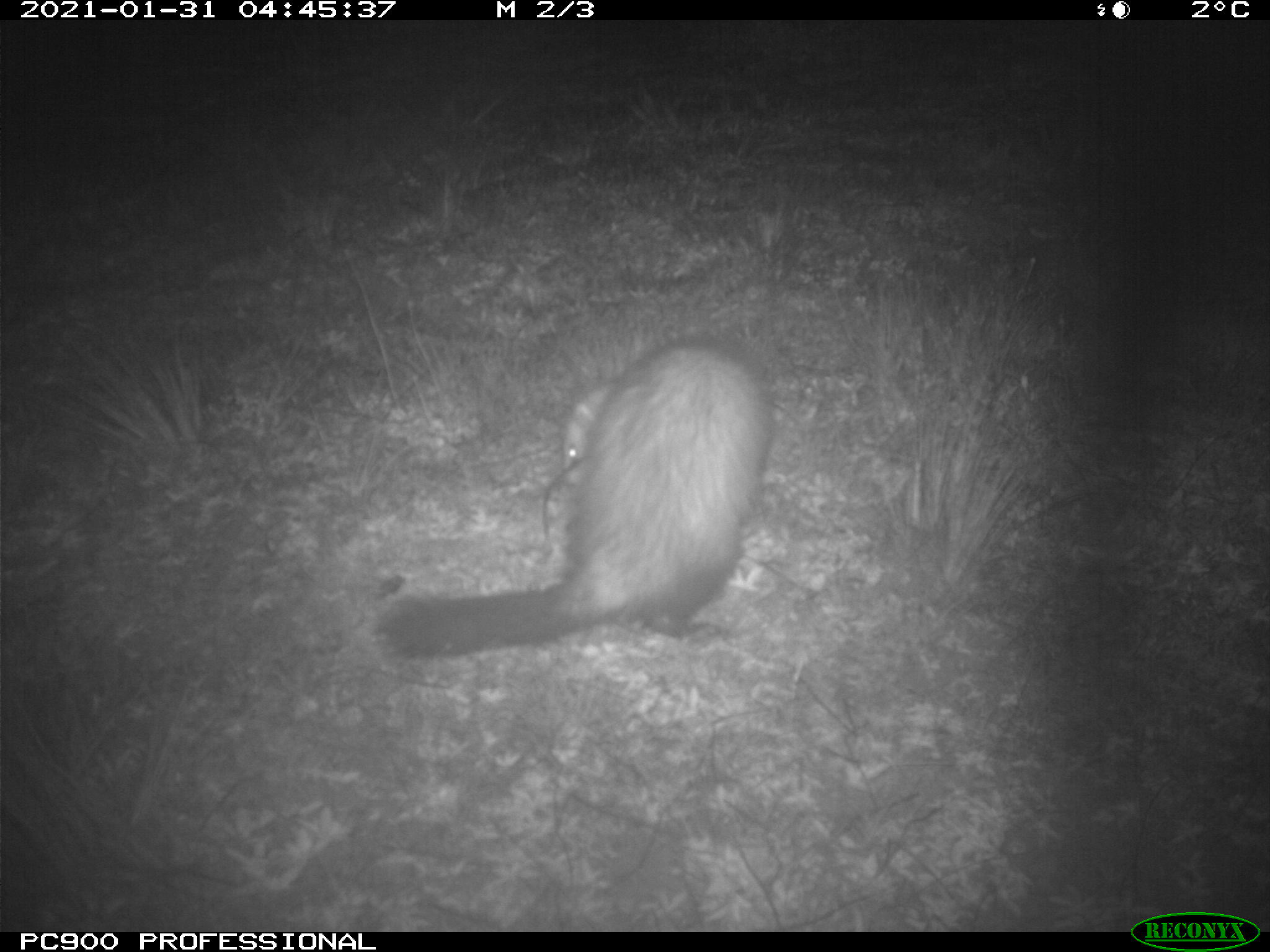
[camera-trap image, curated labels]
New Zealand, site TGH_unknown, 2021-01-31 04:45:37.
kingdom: Animalia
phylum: Chordata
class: Mammalia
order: Carnivora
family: Mustelidae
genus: Mustela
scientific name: Mustela furo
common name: ferret